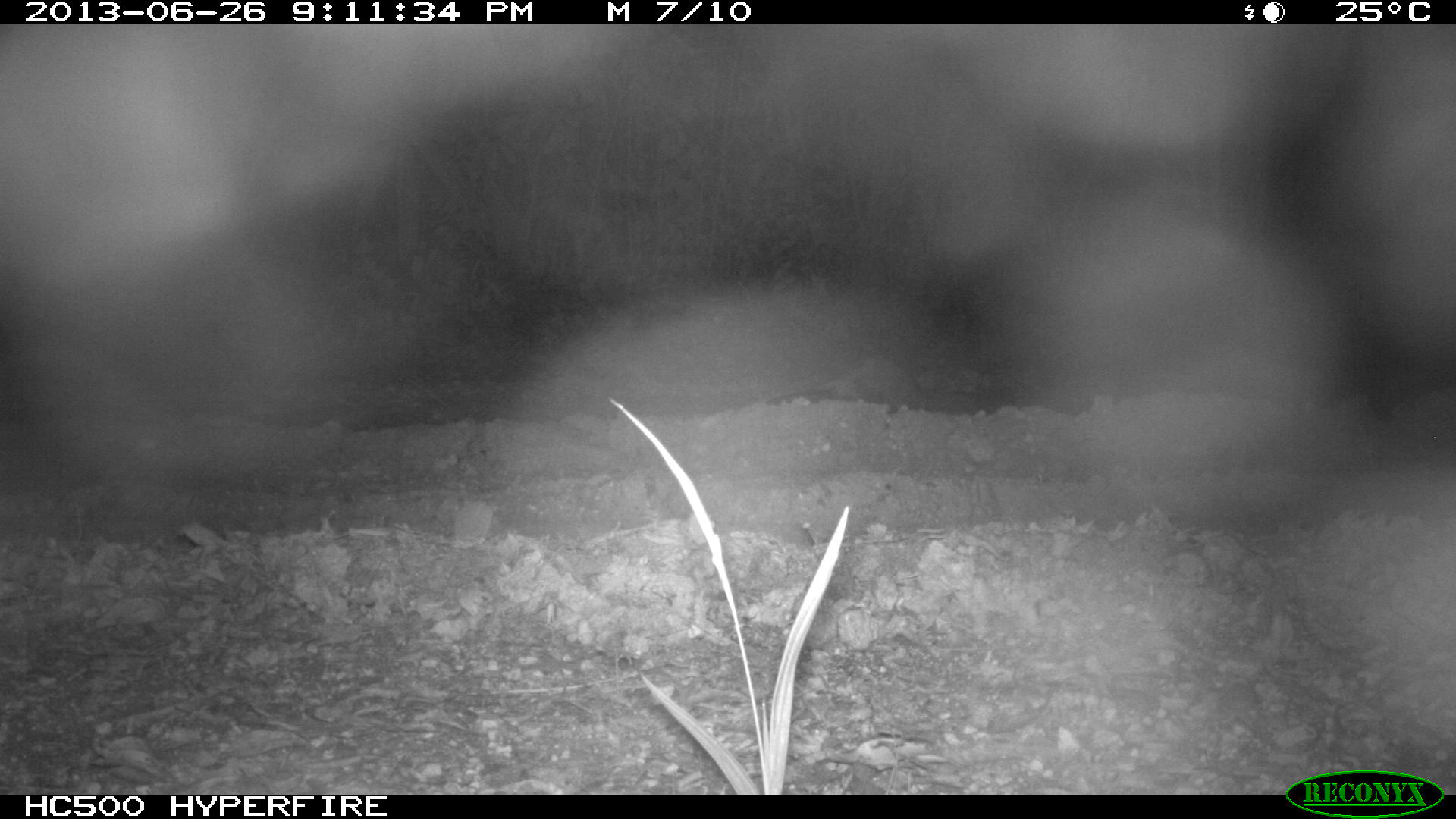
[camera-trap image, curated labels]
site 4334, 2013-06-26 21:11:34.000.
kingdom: Animalia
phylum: Chordata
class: Mammalia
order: Didelphimorphia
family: Didelphidae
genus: Didelphis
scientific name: Didelphis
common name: american opossums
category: didelphis sp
Didelphis sp (american opossums) (Didelphis), count 1.